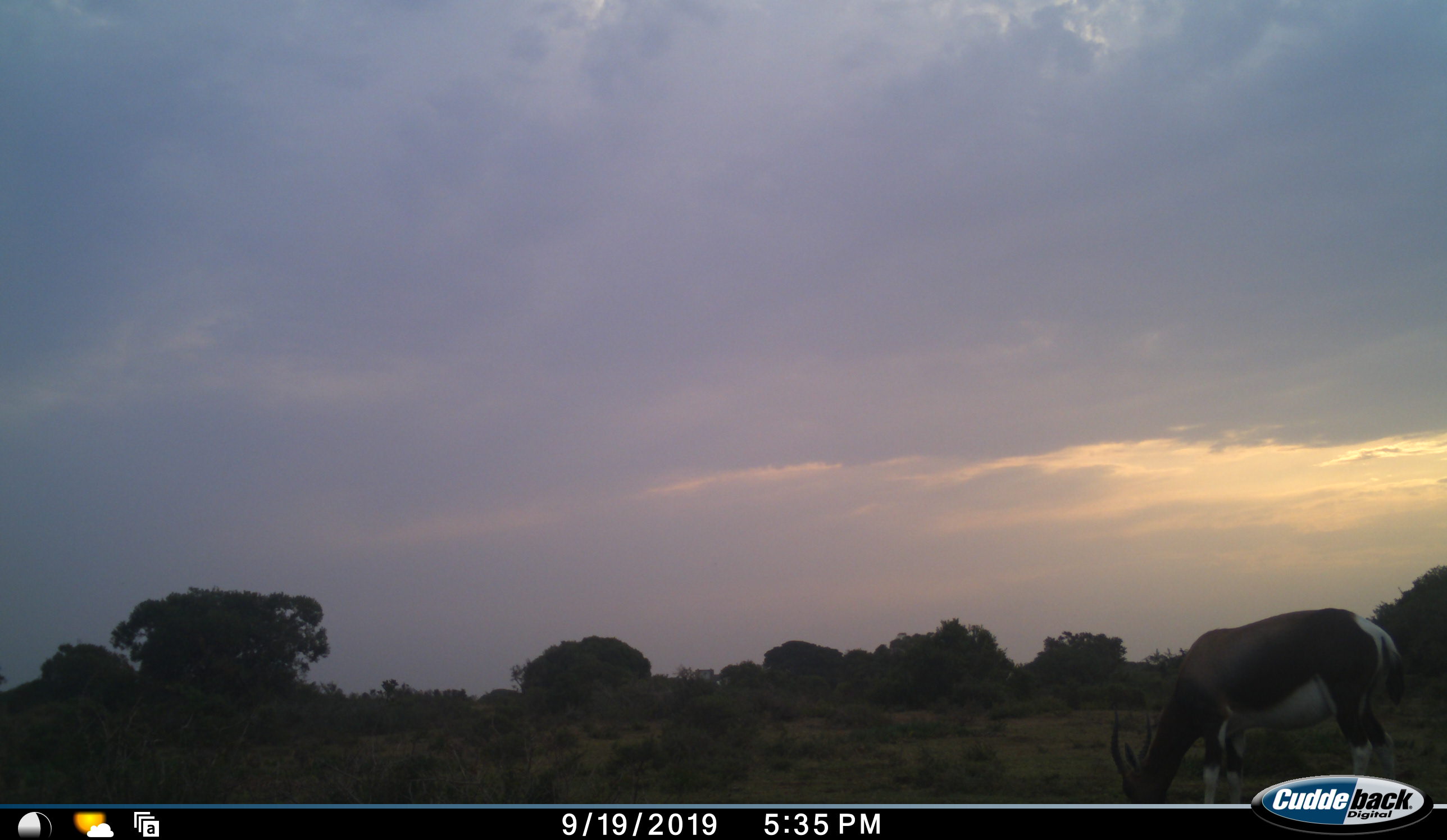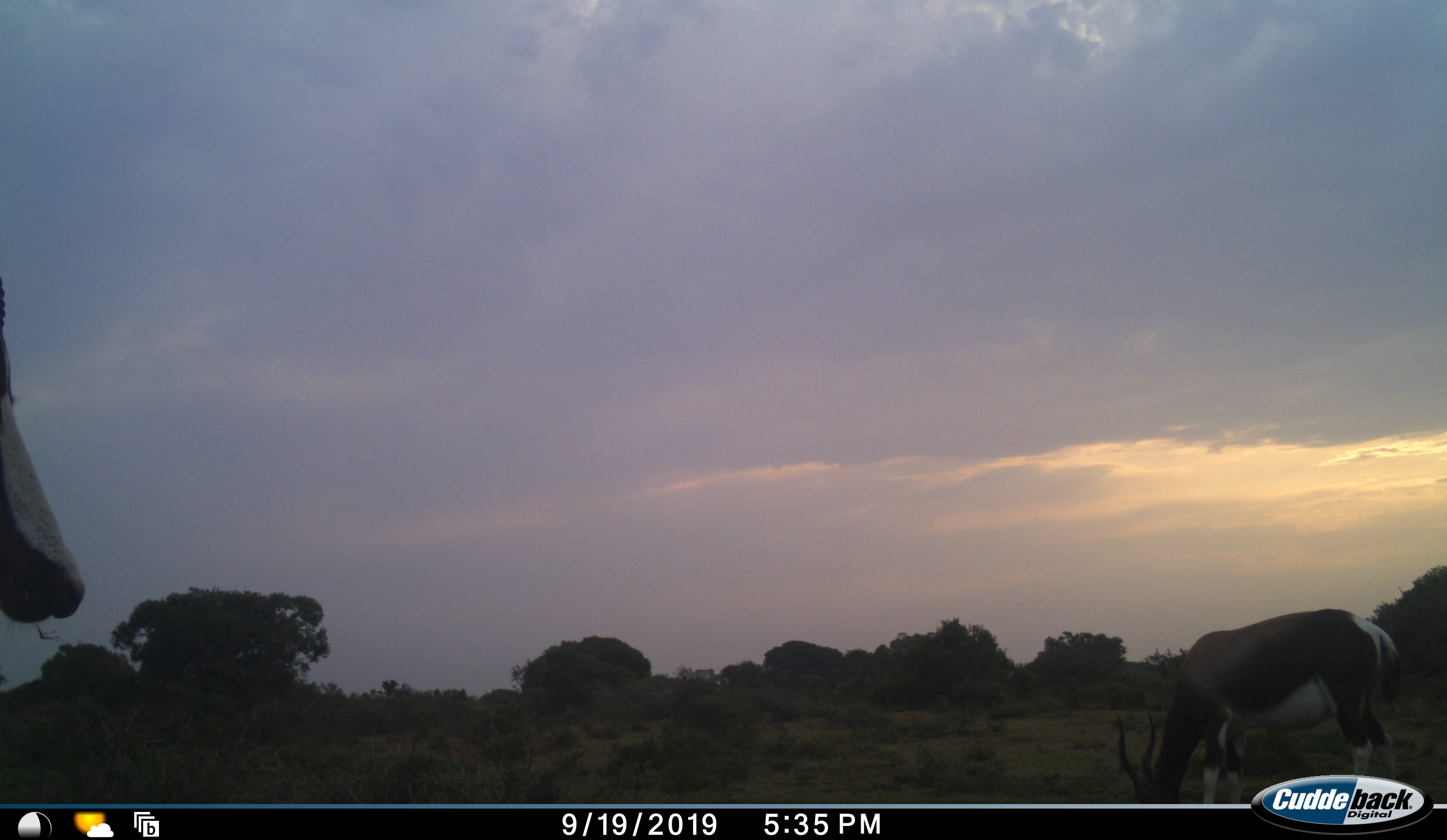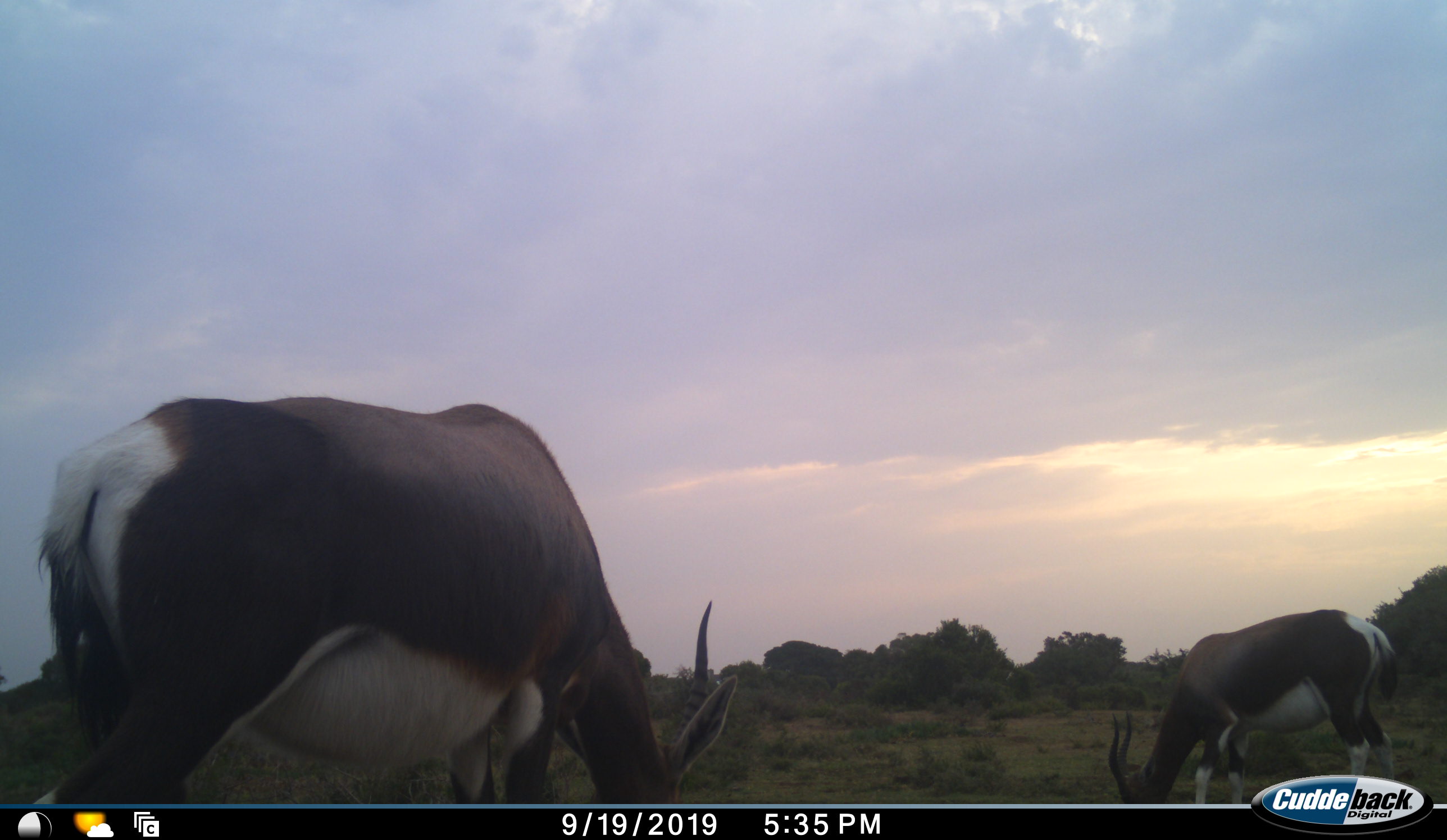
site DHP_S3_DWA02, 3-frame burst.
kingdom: Animalia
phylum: Chordata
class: Mammalia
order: Artiodactyla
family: Bovidae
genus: Damaliscus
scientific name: Damaliscus pygargus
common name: bontebok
Bontebok (Damaliscus pygargus), count 2. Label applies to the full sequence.